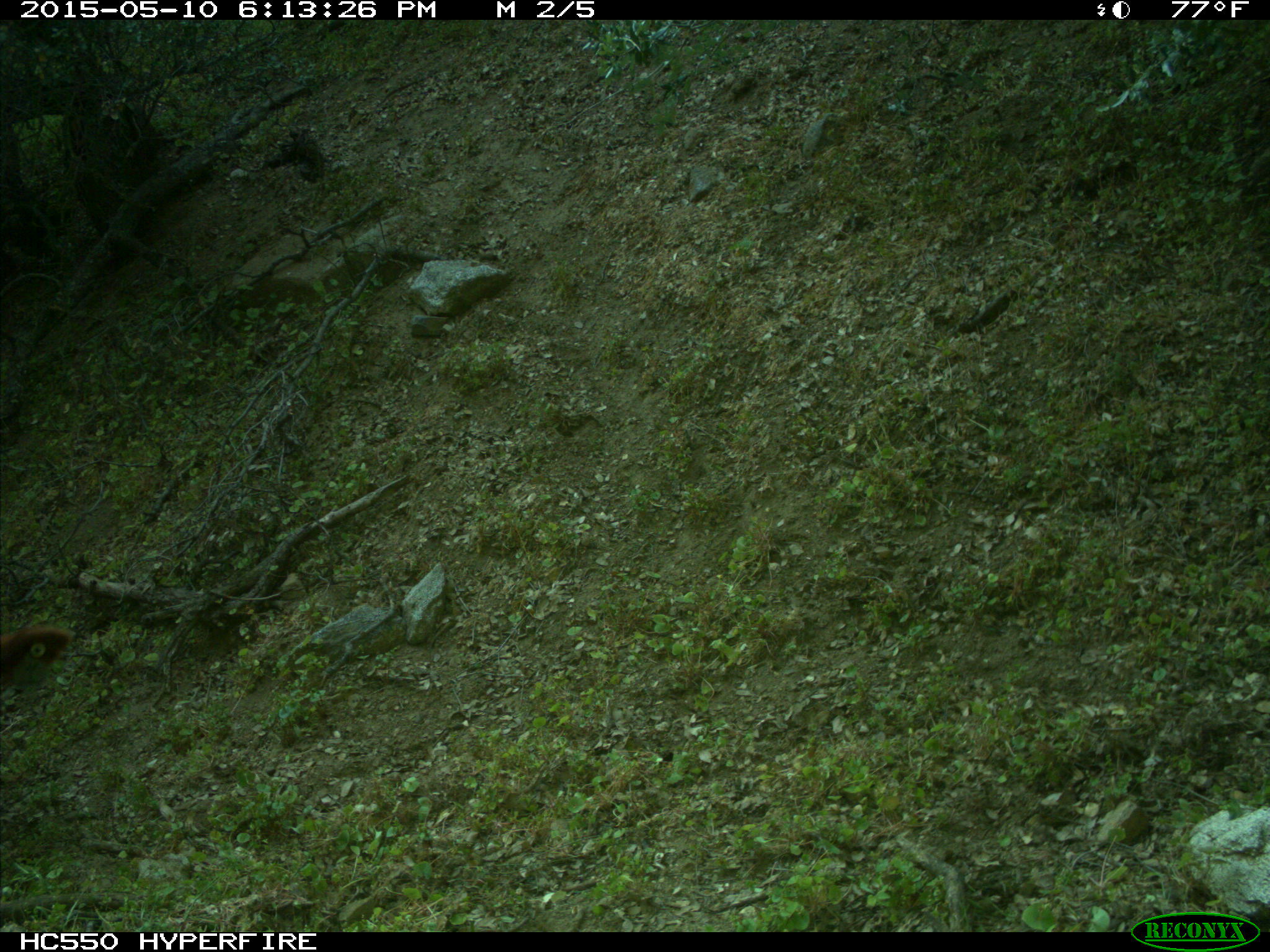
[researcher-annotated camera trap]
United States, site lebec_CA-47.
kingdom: Animalia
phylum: Chordata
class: Mammalia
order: Artiodactyla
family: Bovidae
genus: Bos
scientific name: Bos taurus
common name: domestic cow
Bos taurus (domestic cow).